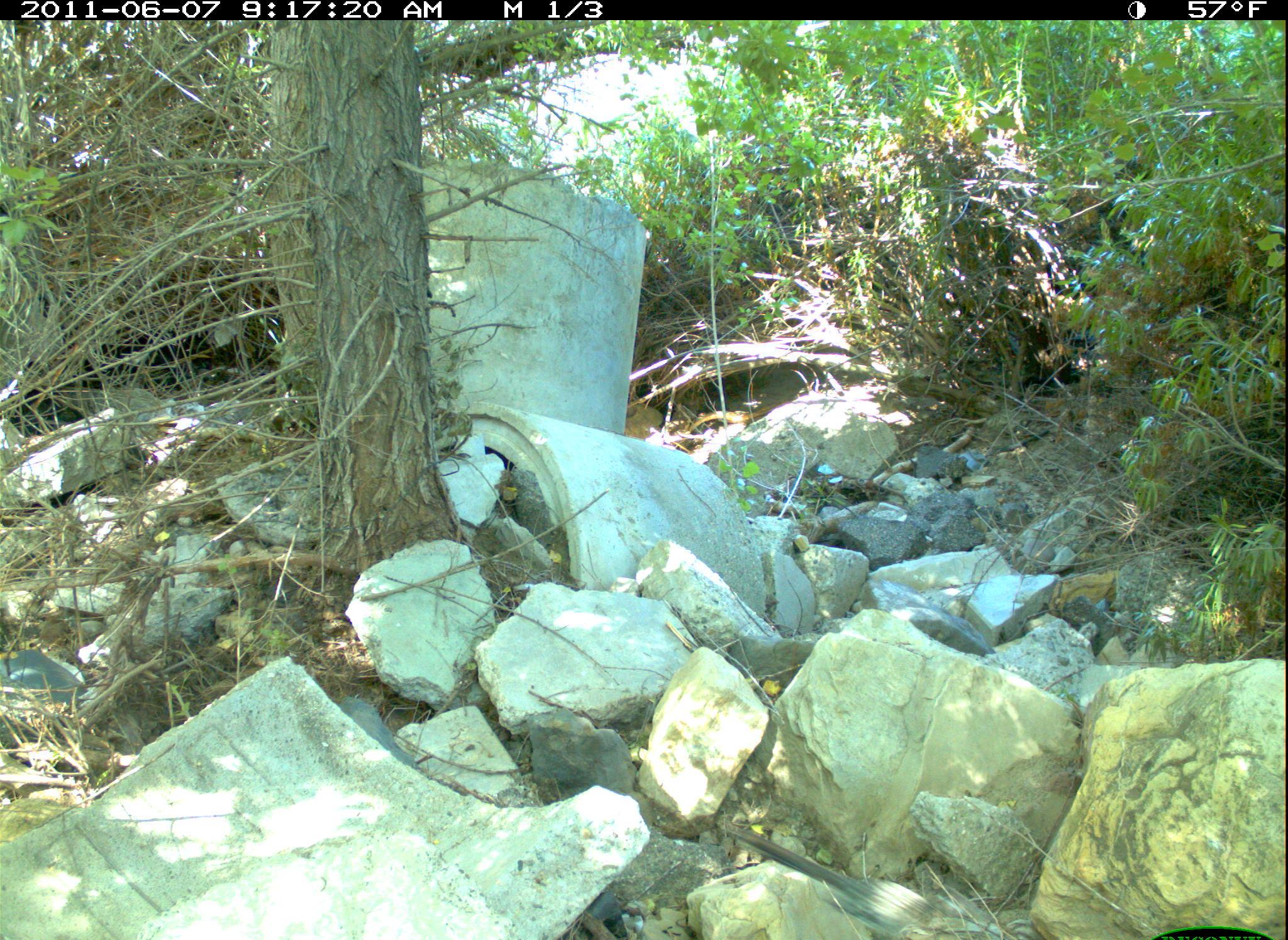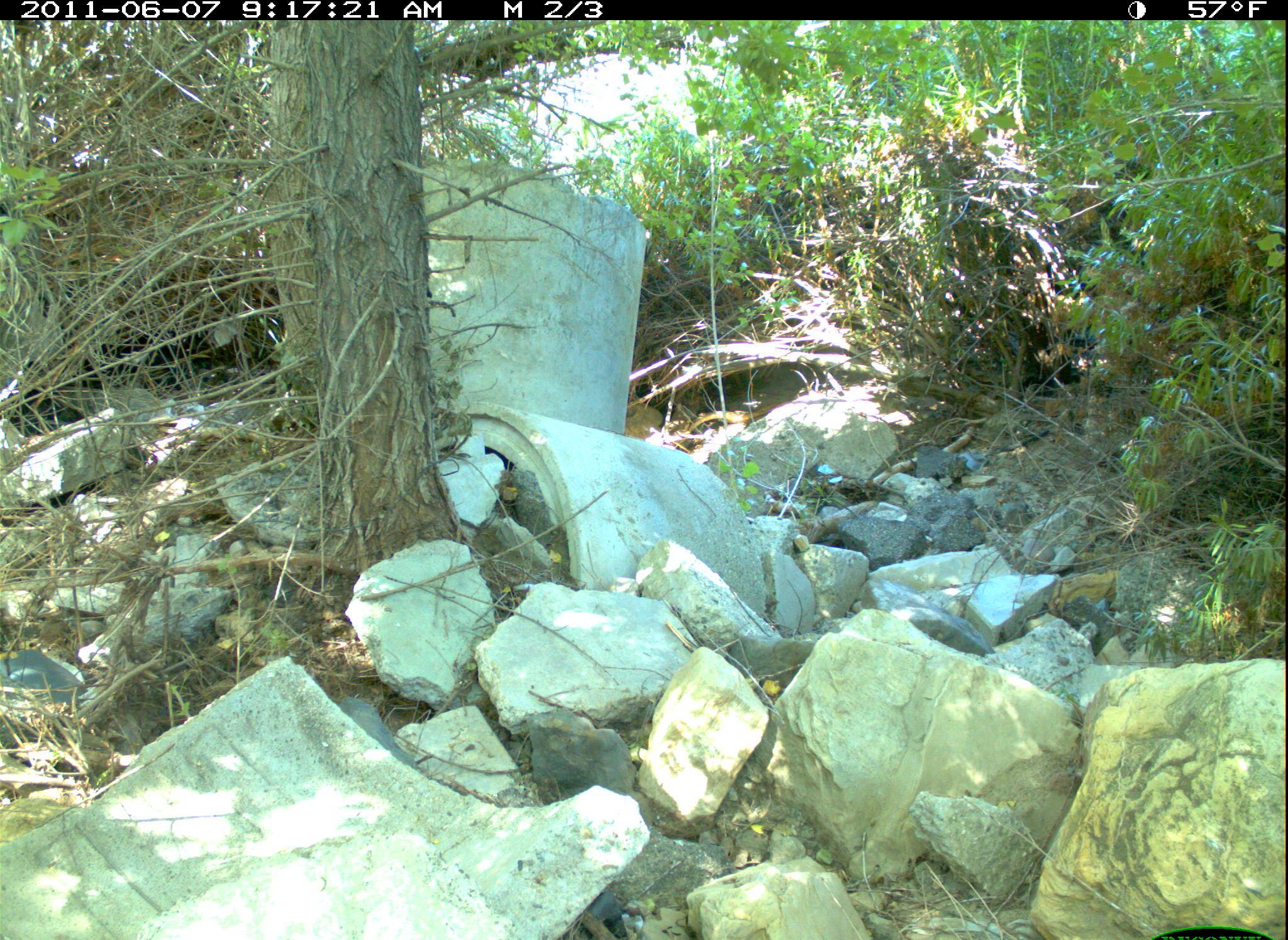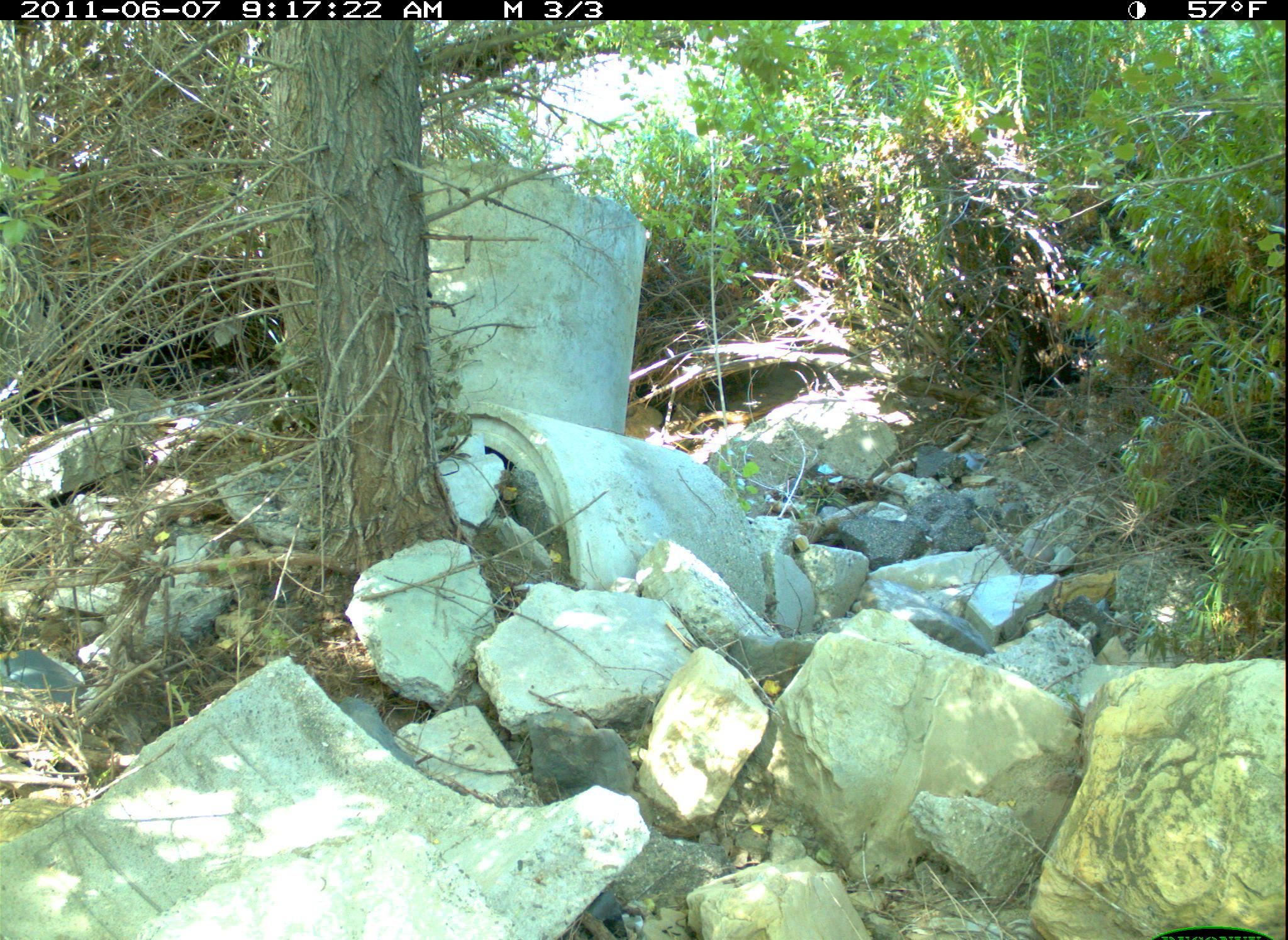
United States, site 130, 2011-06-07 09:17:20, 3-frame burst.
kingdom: Animalia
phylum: Chordata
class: Aves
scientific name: Aves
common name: bird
Bird (Aves).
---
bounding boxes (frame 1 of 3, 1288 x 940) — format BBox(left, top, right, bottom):
bird: BBox(724, 819, 965, 940)